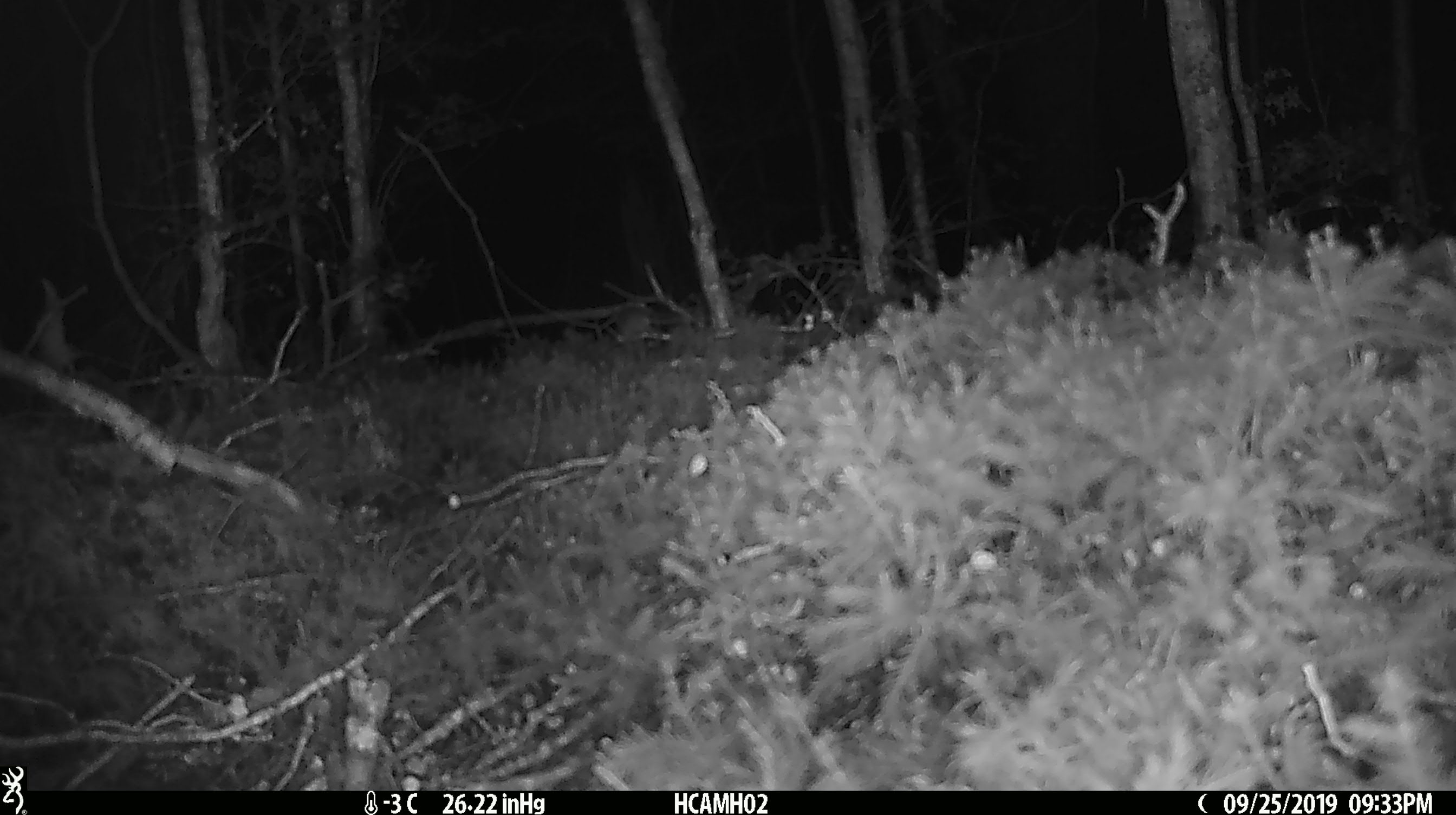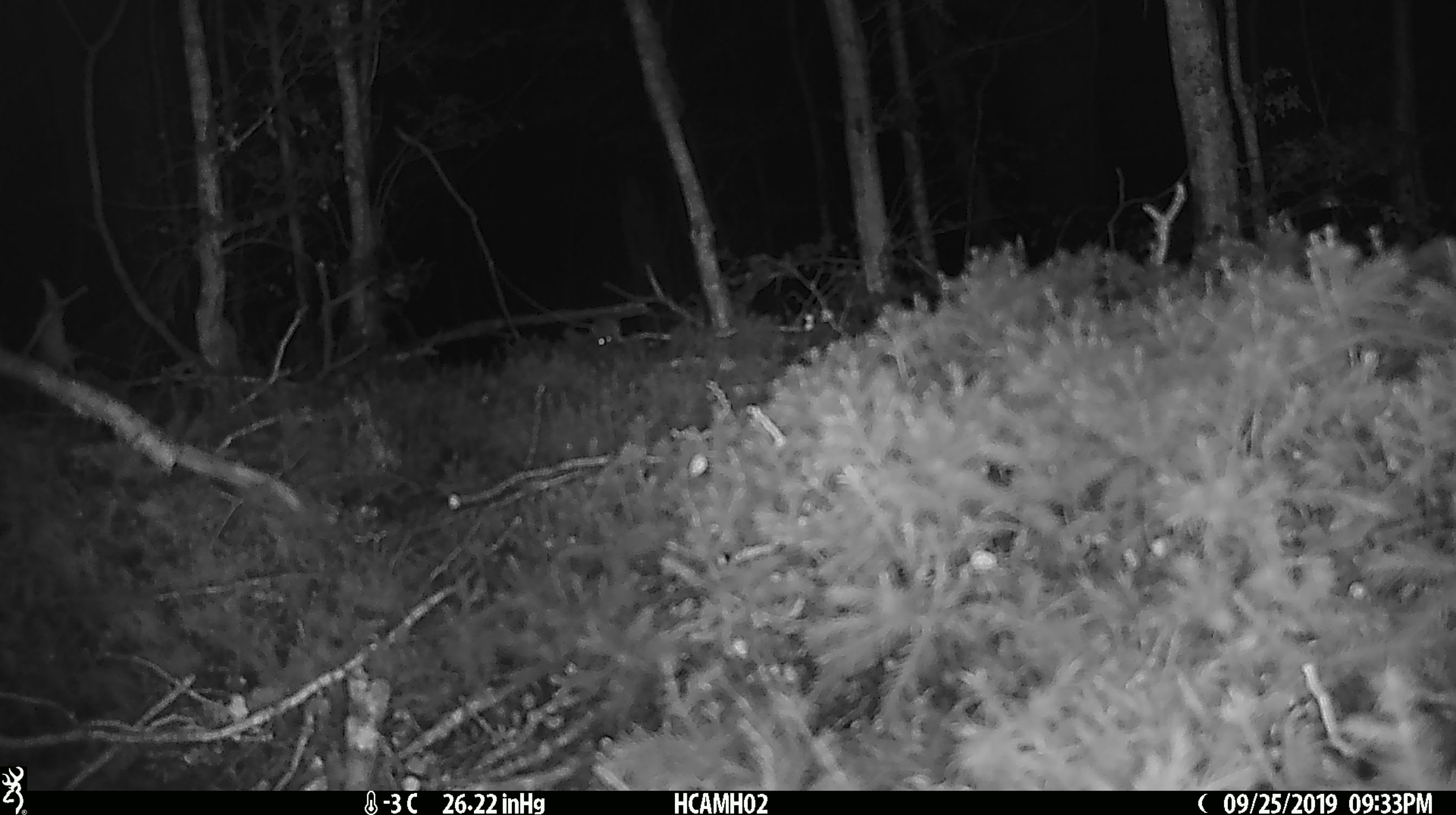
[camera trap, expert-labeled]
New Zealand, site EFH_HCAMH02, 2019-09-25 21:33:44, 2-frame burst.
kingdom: Animalia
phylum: Chordata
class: Mammalia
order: Rodentia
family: Muridae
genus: Mus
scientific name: Mus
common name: mouse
Mouse (Mus).